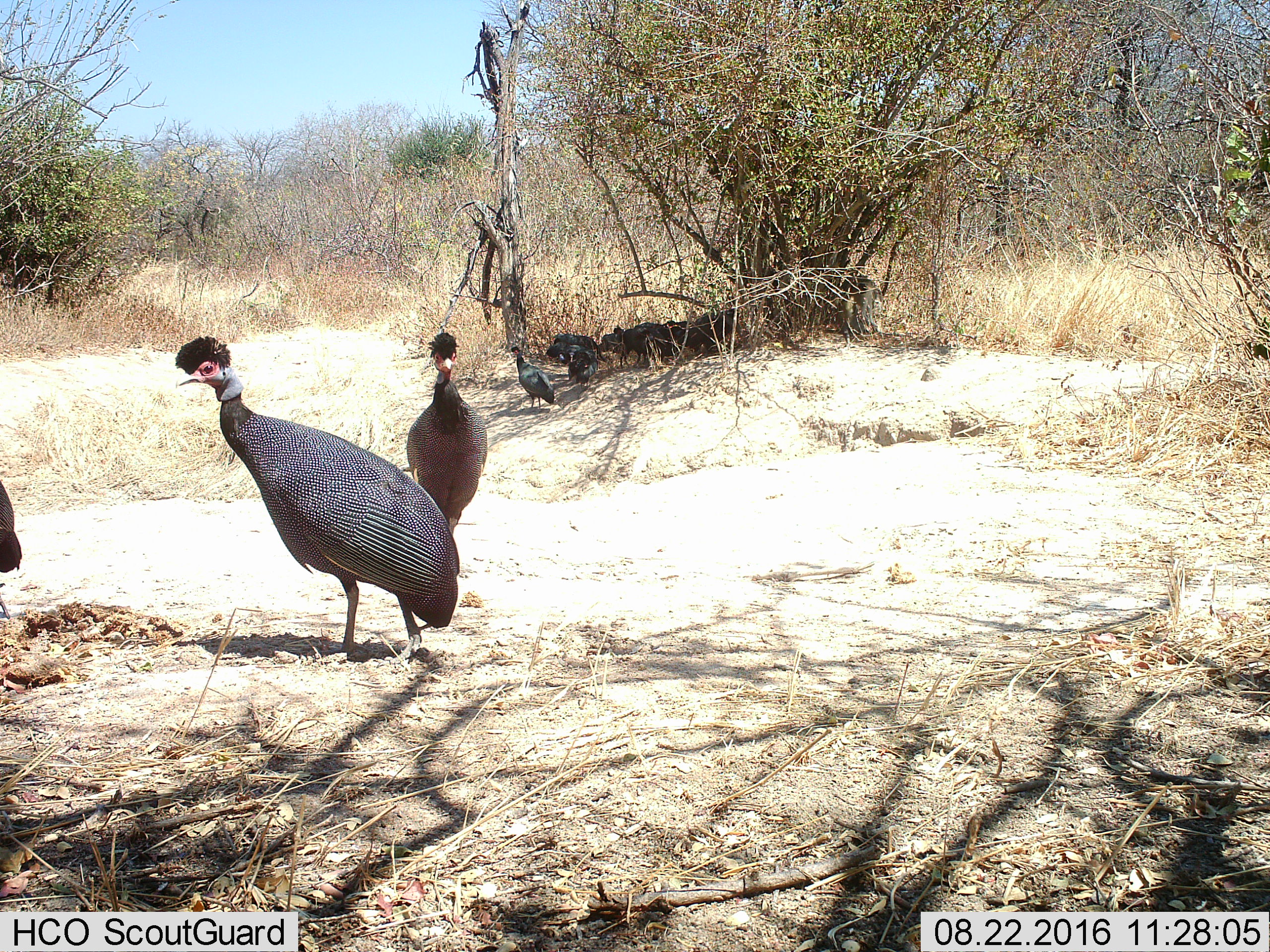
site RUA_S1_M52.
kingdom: Animalia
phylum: Chordata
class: Aves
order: Galliformes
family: Numididae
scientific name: Numididae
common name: guineafowl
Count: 11-50.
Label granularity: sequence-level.